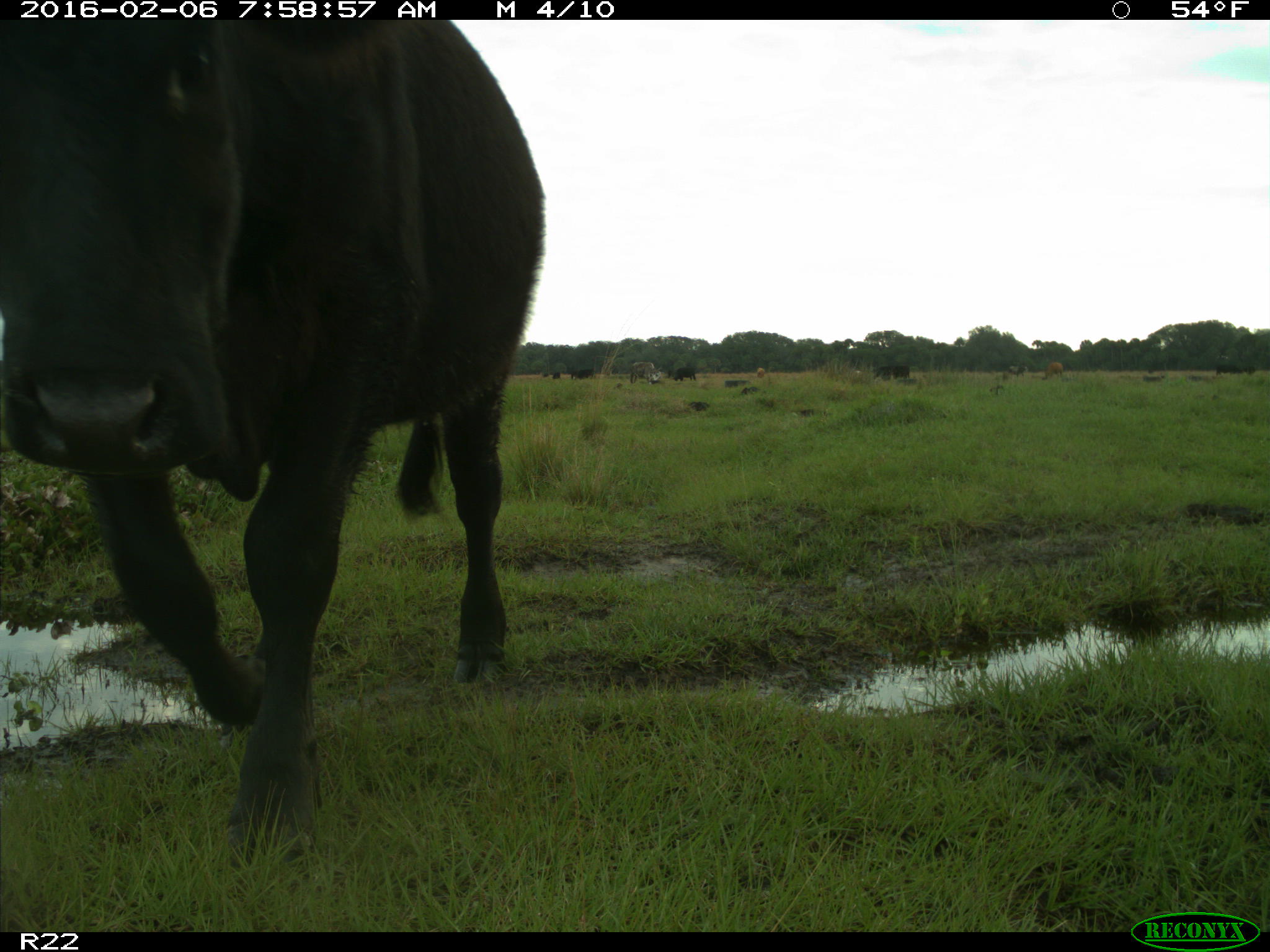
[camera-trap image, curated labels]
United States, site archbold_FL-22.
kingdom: Animalia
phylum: Chordata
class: Mammalia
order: Artiodactyla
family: Bovidae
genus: Bos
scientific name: Bos taurus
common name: domestic cow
Bos taurus (domestic cow).